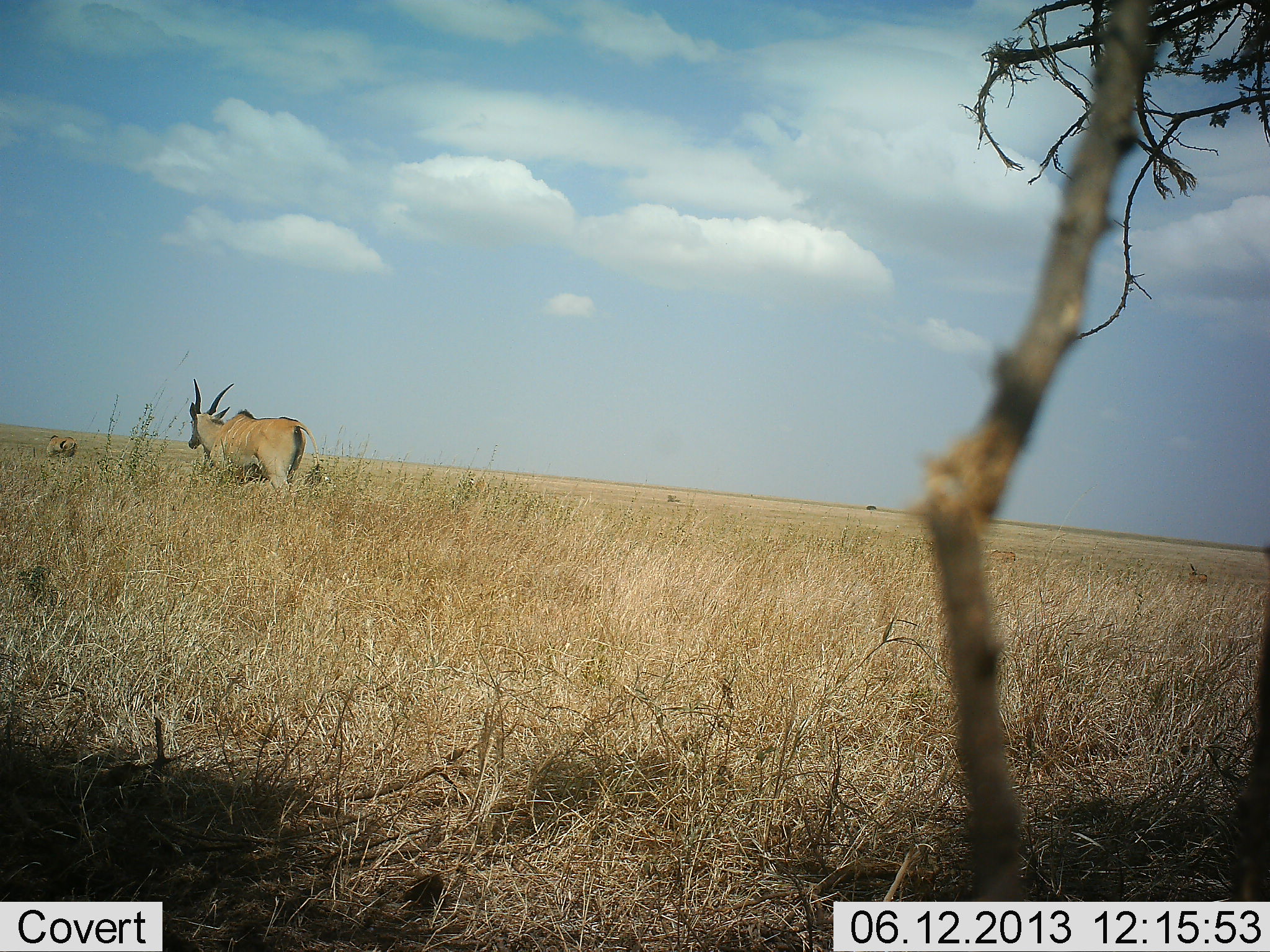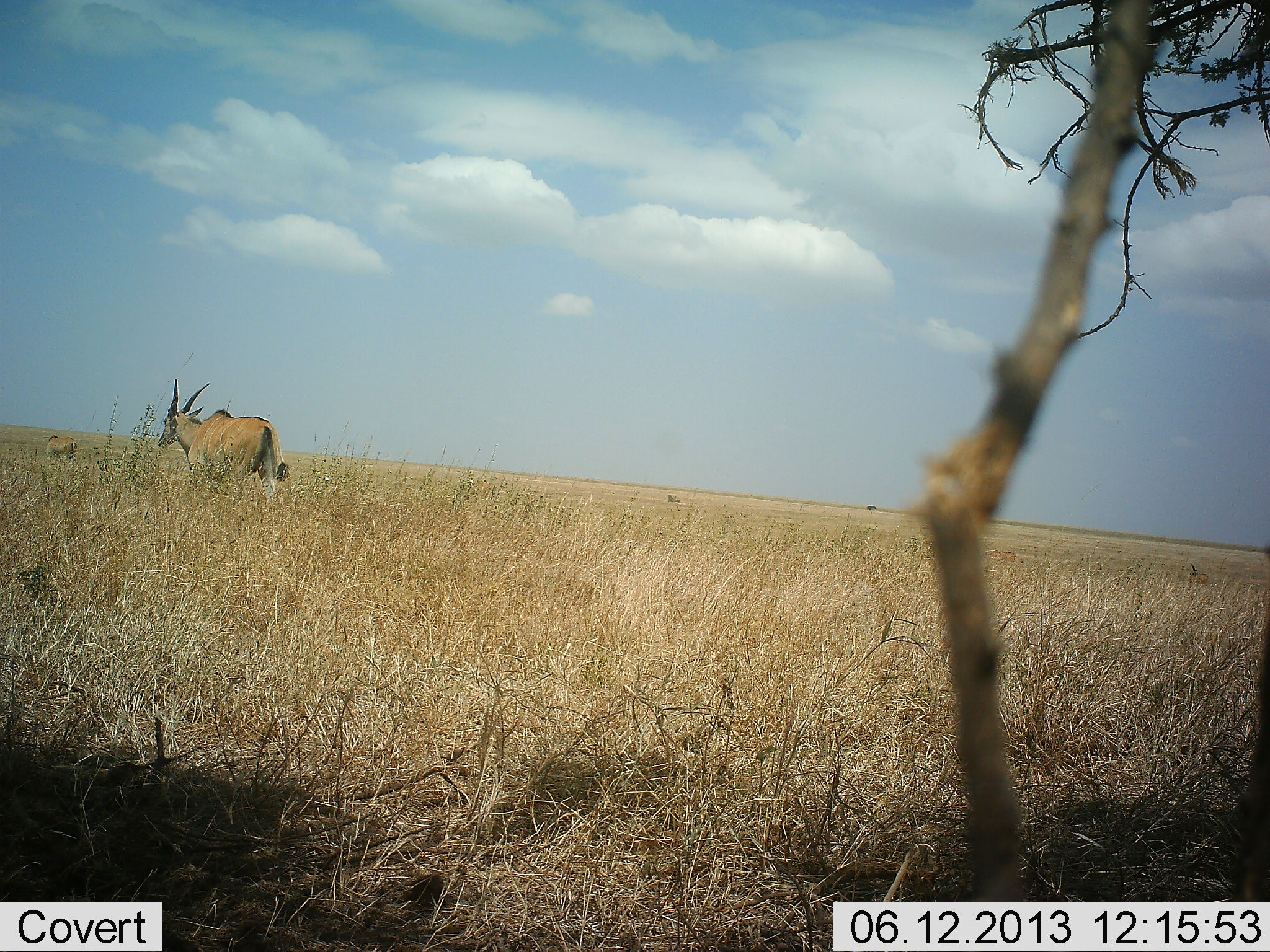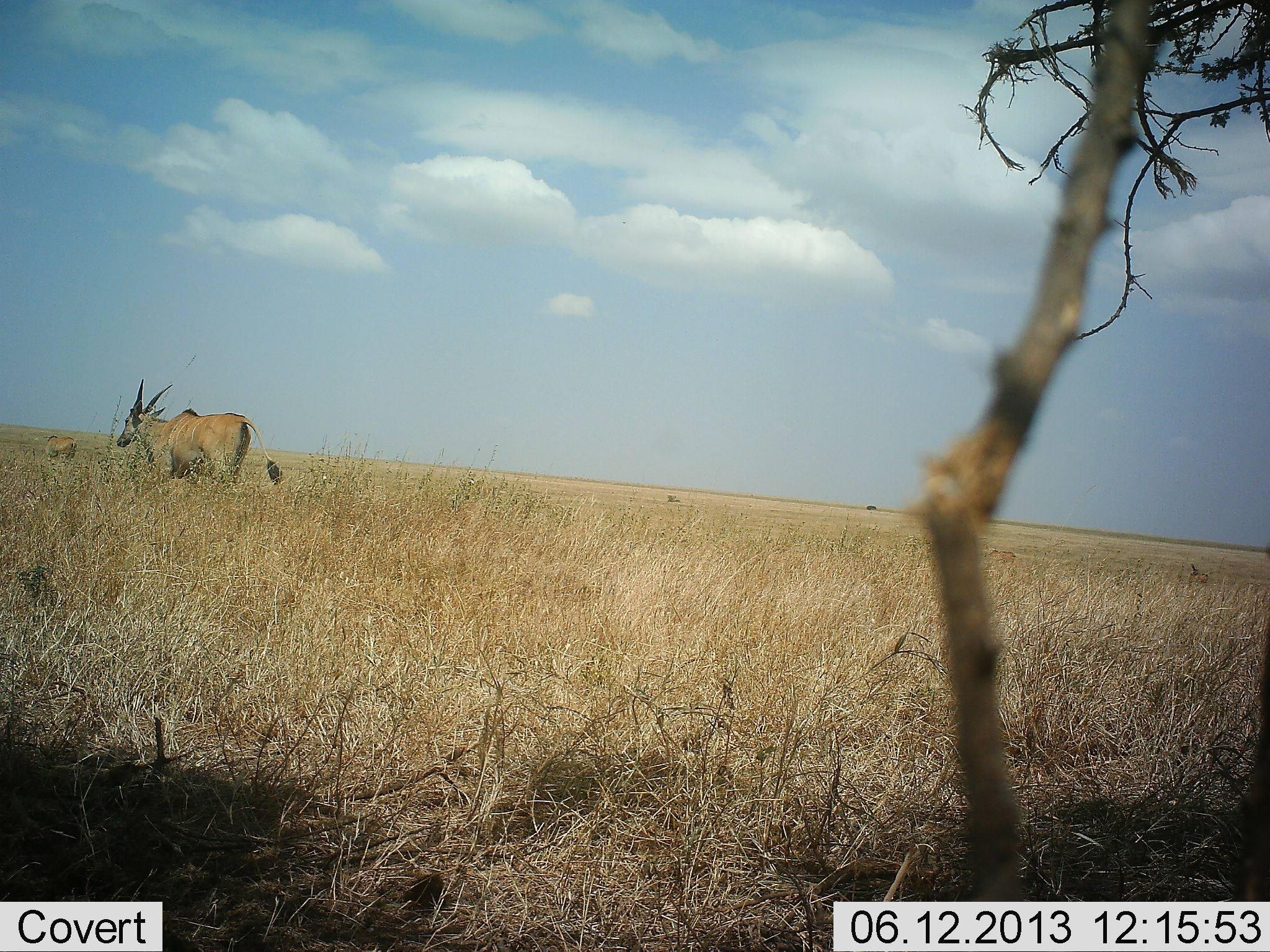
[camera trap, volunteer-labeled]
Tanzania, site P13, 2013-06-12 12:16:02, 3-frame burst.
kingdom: Animalia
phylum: Chordata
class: Mammalia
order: Artiodactyla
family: Bovidae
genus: Tragelaphus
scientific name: Tragelaphus oryx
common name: eland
Eland (Tragelaphus oryx), count 2. Behavior (volunteer vote fractions): standing 22%, resting 0%, moving 100%, interacting 0%. Young present (vote fraction): 9%. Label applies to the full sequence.